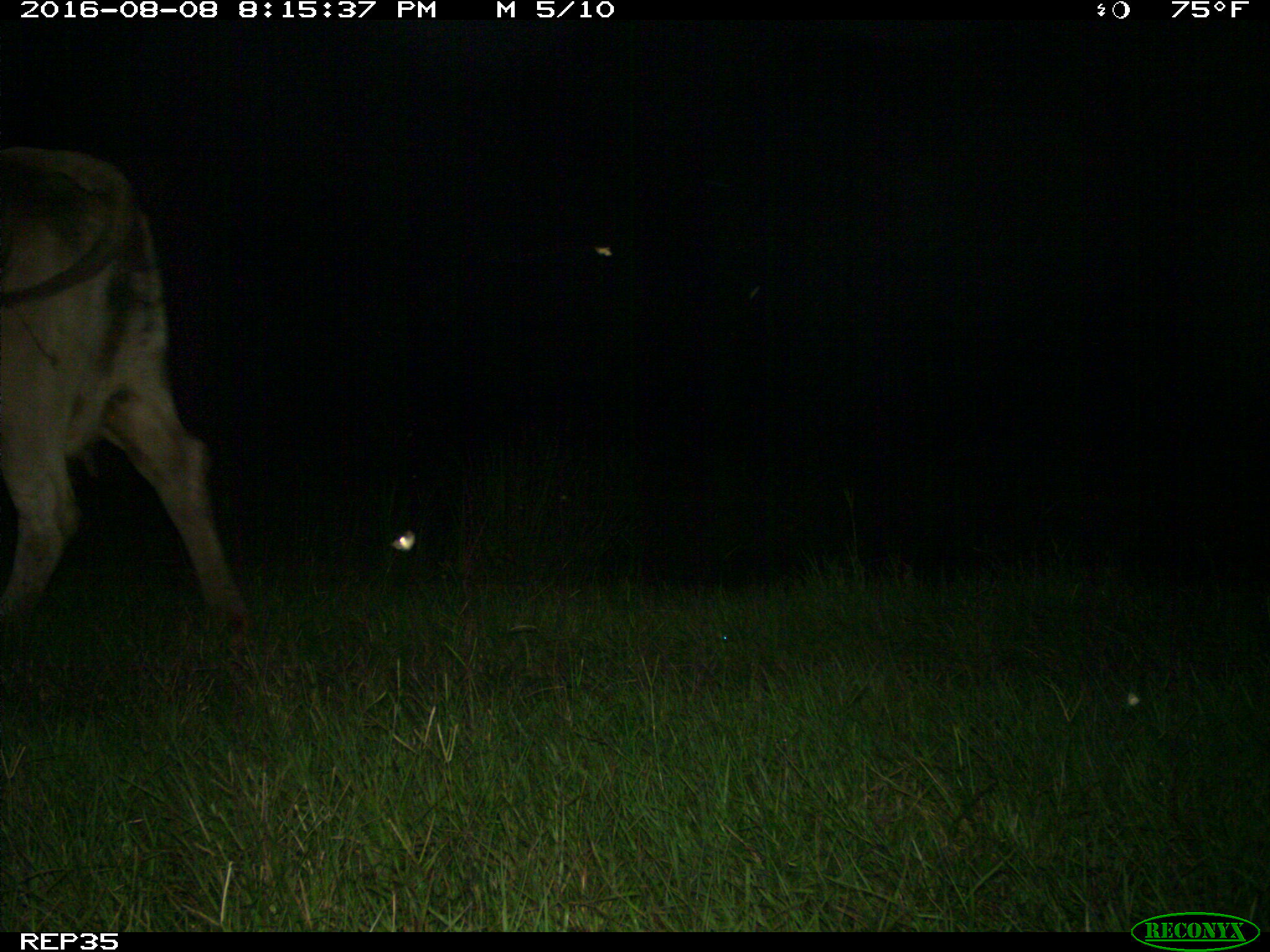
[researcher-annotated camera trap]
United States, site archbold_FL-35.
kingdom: Animalia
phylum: Chordata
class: Mammalia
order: Artiodactyla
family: Bovidae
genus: Bos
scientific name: Bos taurus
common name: domestic cow